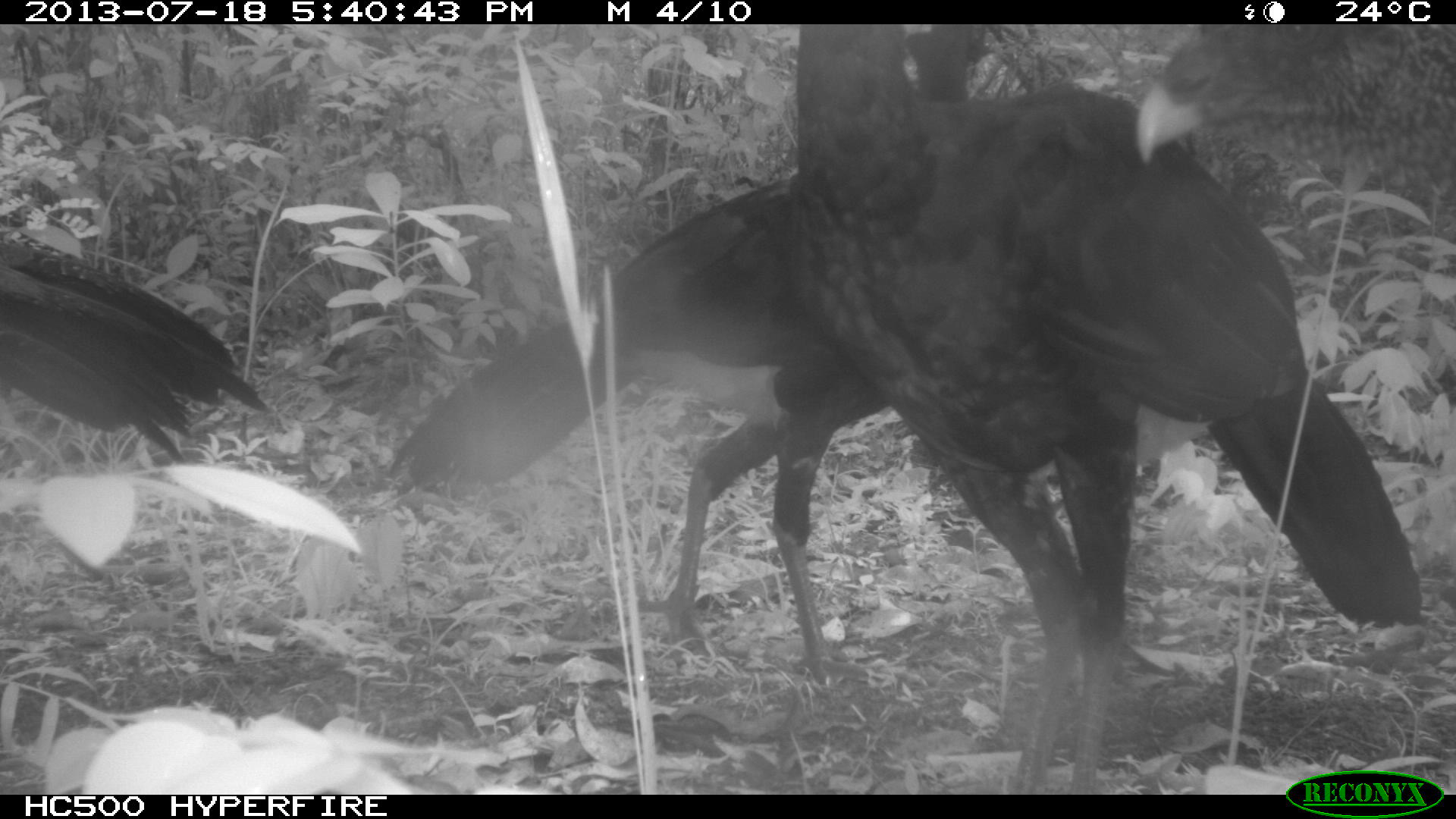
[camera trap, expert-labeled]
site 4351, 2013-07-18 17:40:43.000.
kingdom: Animalia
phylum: Chordata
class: Aves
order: Galliformes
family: Cracidae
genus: Crax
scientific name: Crax rubra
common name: great curassow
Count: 4.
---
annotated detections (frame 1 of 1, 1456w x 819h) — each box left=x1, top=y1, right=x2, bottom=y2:
crax rubra: left=784, top=24, right=1430, bottom=785; left=397, top=24, right=996, bottom=686; left=0, top=242, right=268, bottom=462